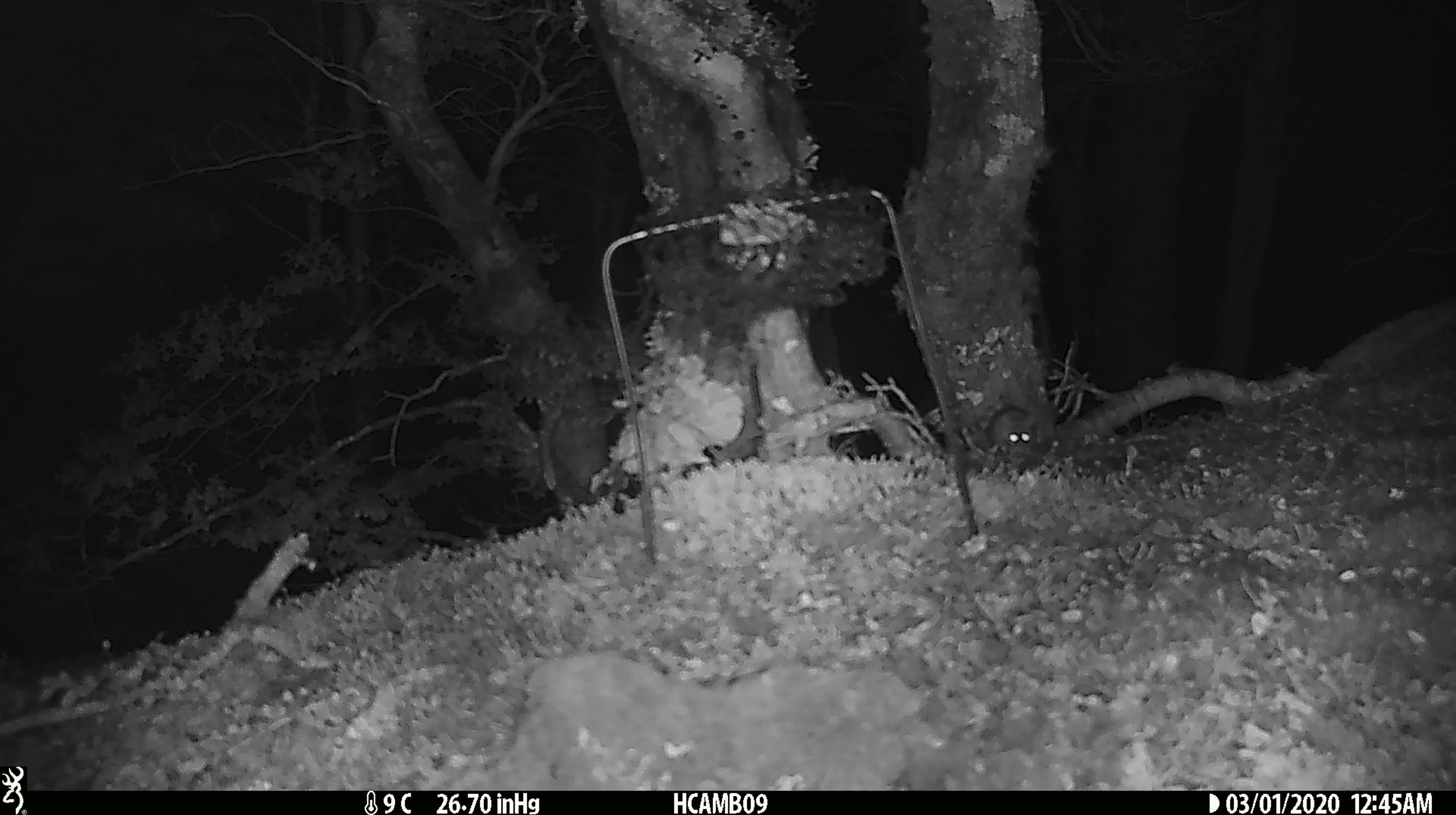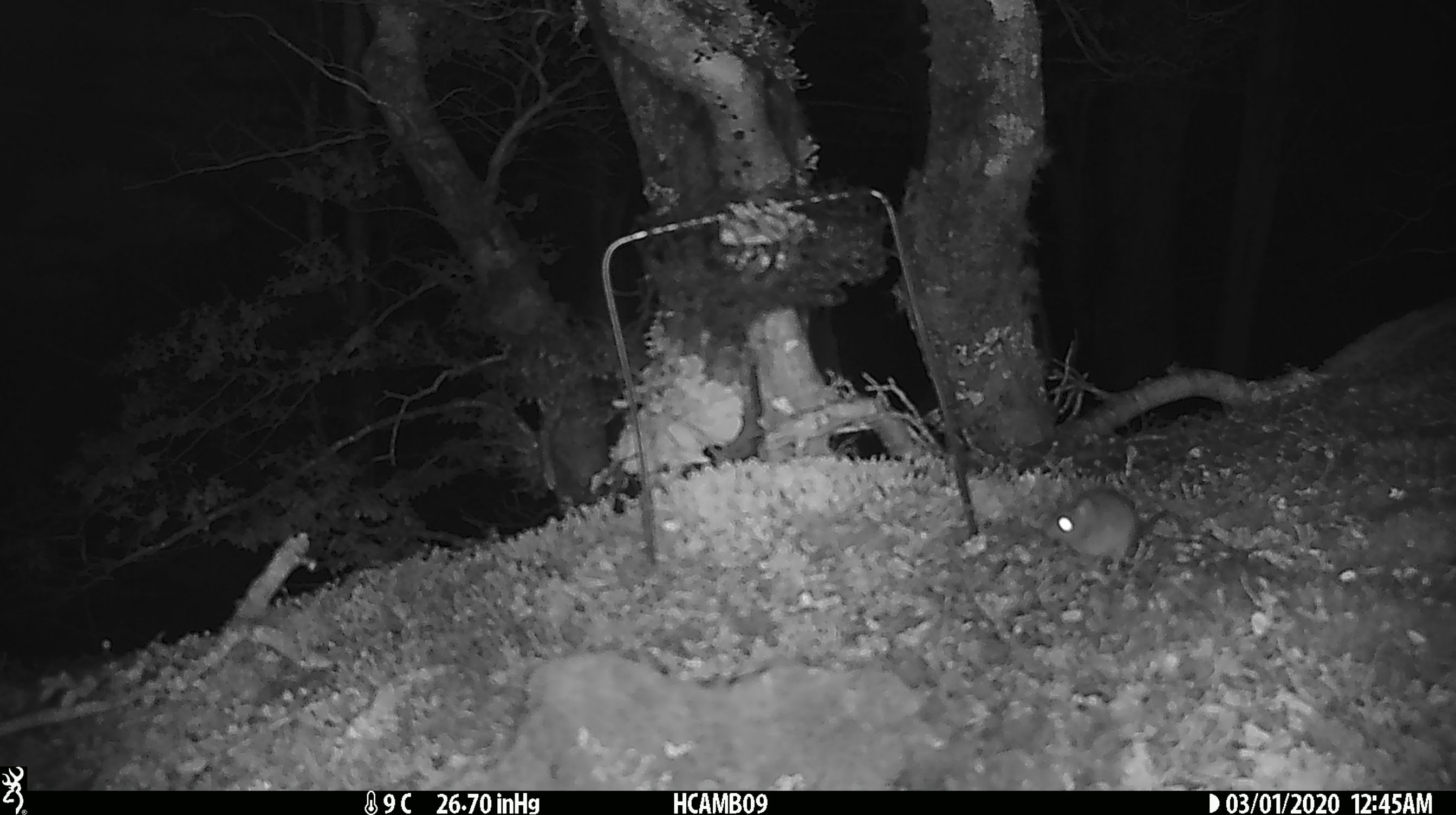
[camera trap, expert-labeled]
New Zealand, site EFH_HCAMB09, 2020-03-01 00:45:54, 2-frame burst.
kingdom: Animalia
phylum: Chordata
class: Mammalia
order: Rodentia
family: Muridae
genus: Mus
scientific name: Mus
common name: mouse